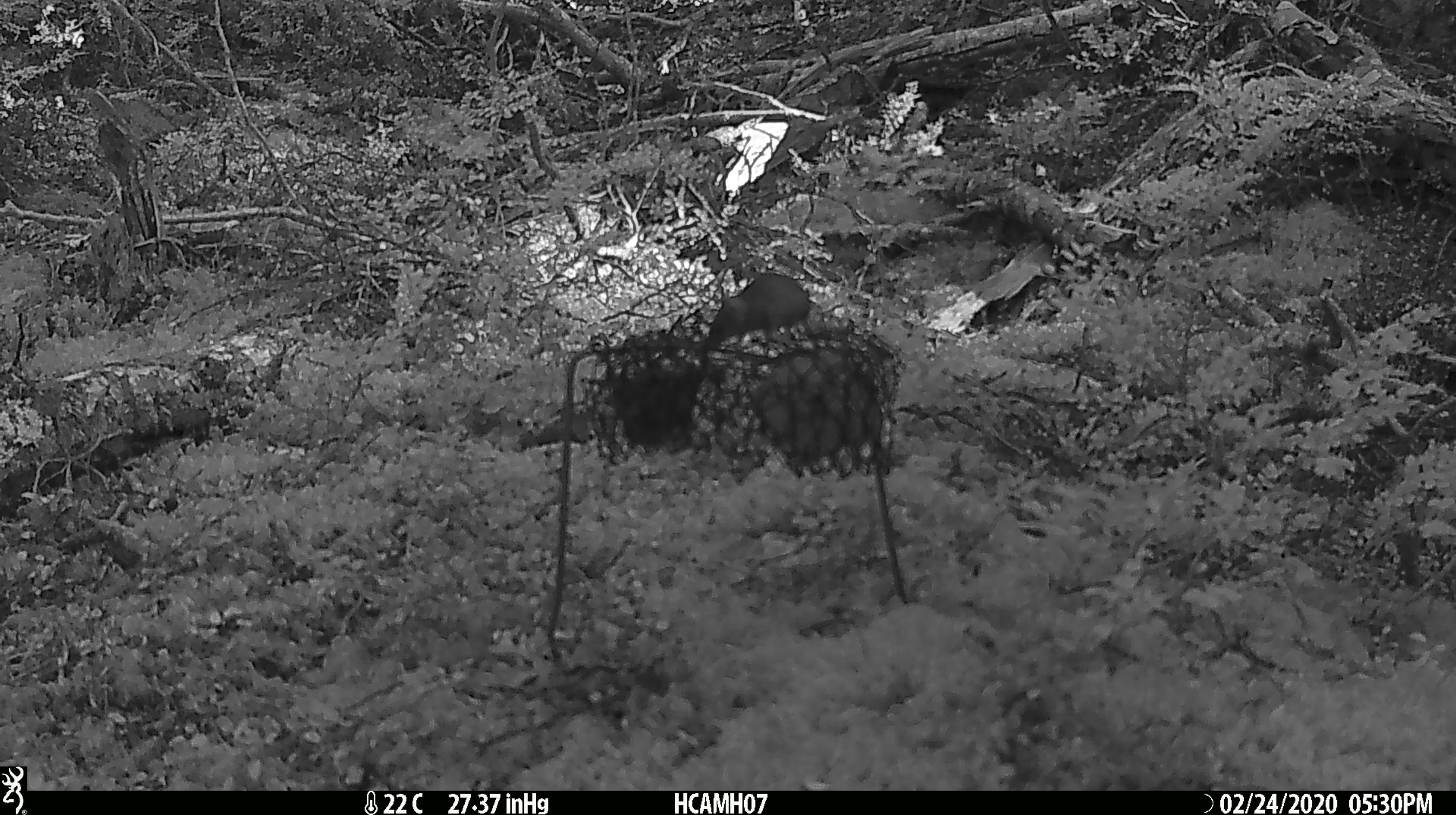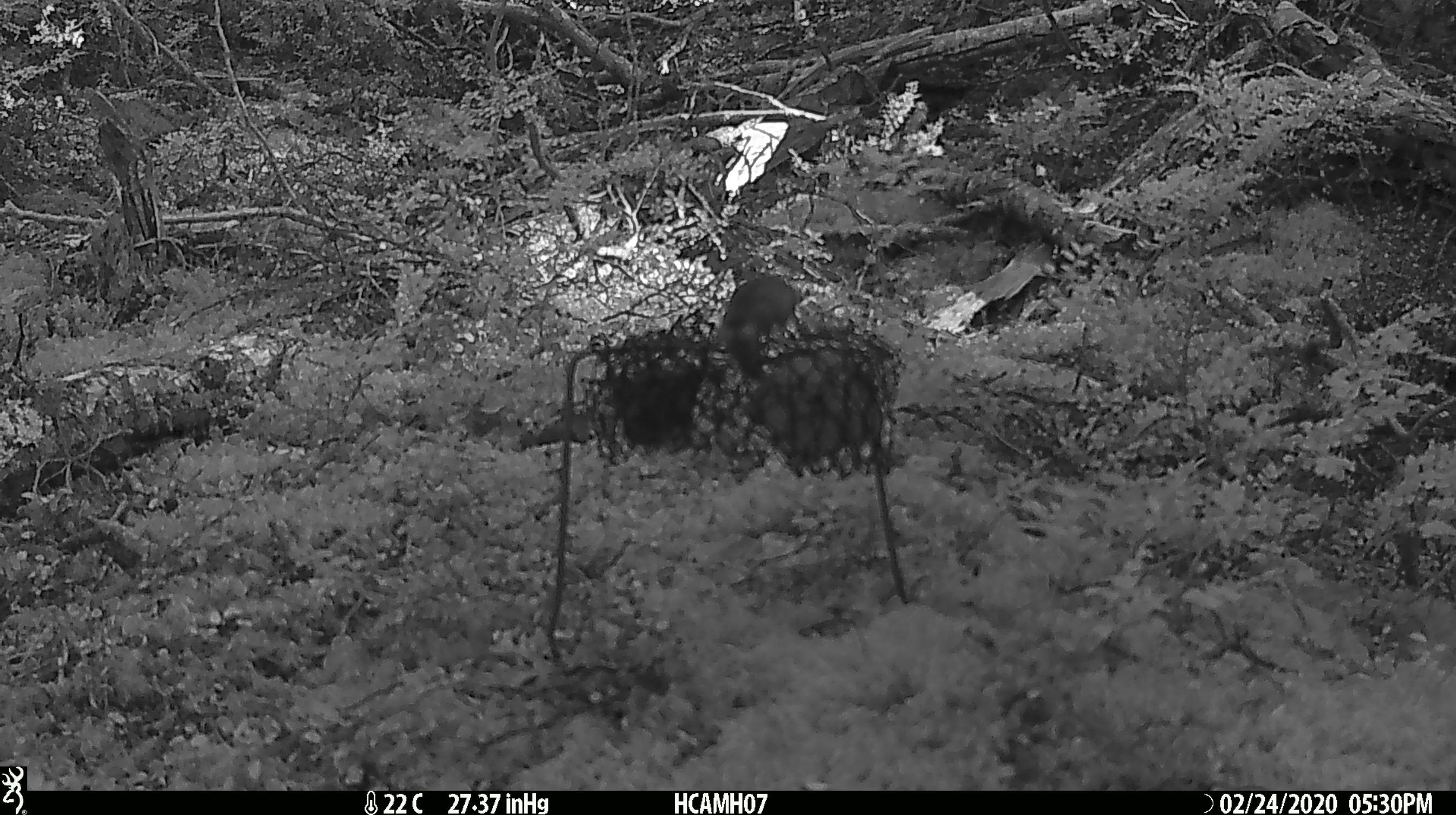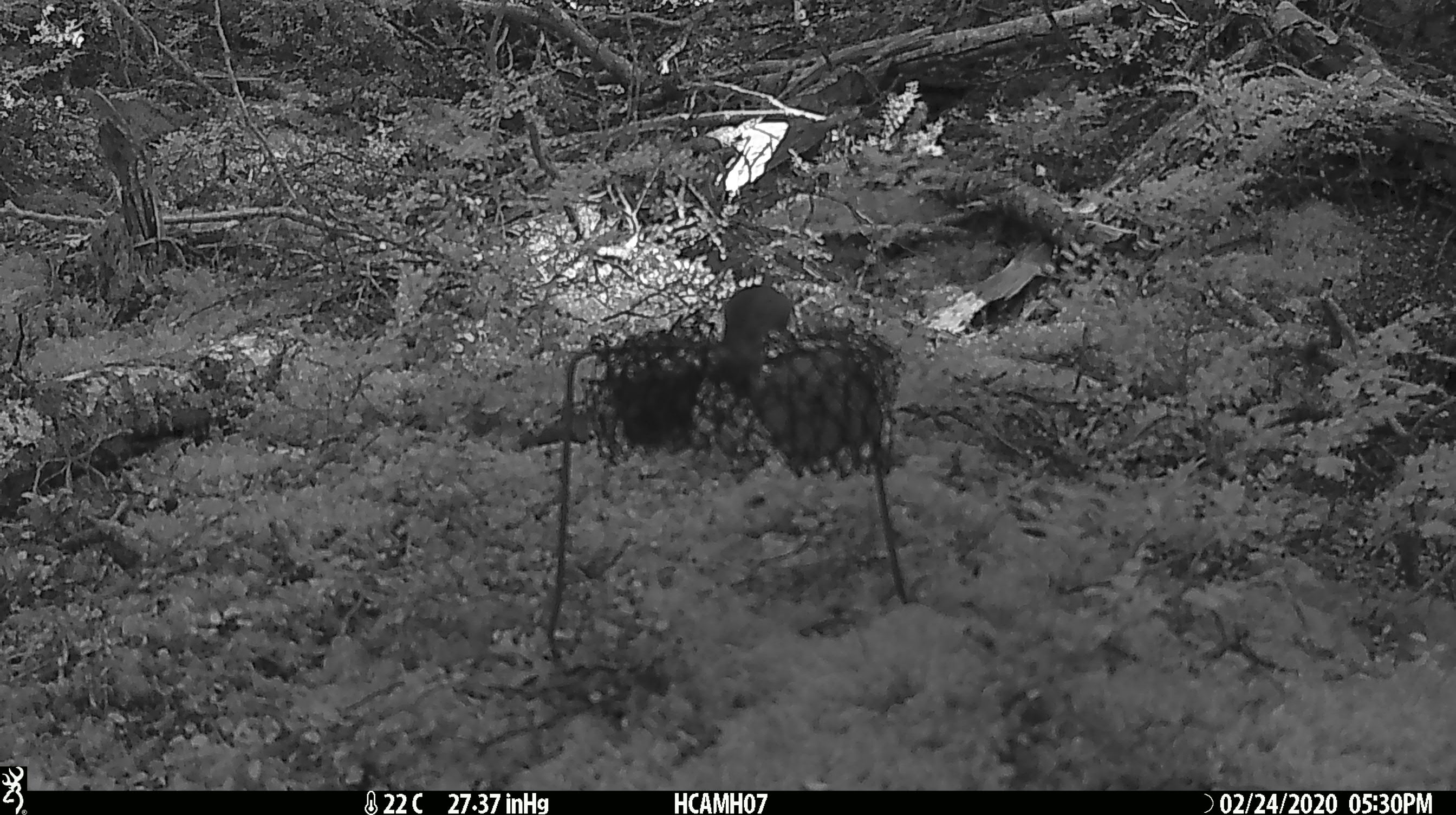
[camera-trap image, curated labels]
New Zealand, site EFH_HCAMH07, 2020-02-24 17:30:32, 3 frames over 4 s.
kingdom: Animalia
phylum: Chordata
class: Mammalia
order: Rodentia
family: Muridae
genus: Mus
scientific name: Mus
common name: mouse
Mouse (Mus).